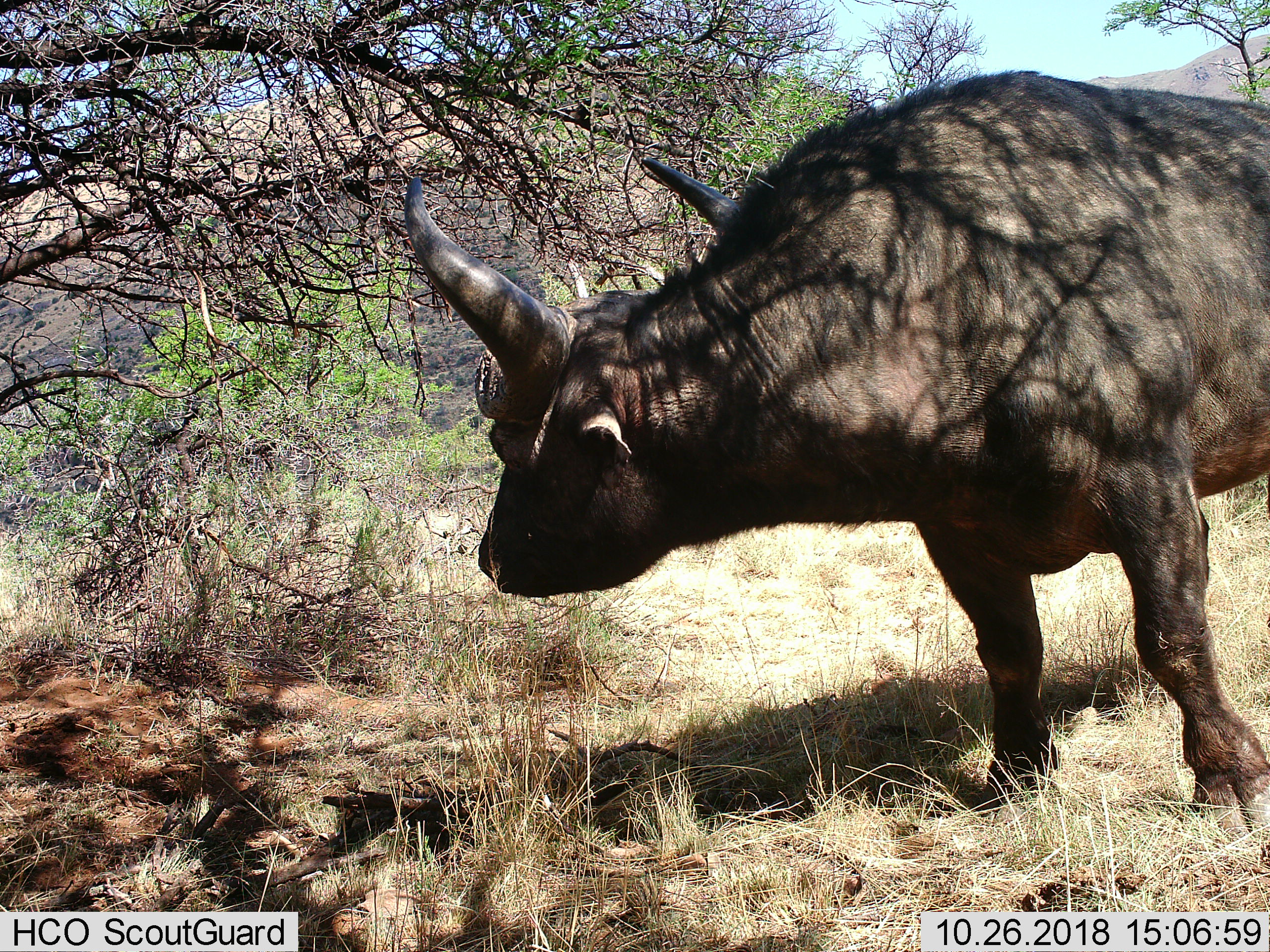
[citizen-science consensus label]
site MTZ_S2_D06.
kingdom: Animalia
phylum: Chordata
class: Mammalia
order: Artiodactyla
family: Bovidae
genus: Syncerus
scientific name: Syncerus caffer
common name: african buffalo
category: buffalo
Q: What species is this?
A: Buffalo (african buffalo) (Syncerus caffer).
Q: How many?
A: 1.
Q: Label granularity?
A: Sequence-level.